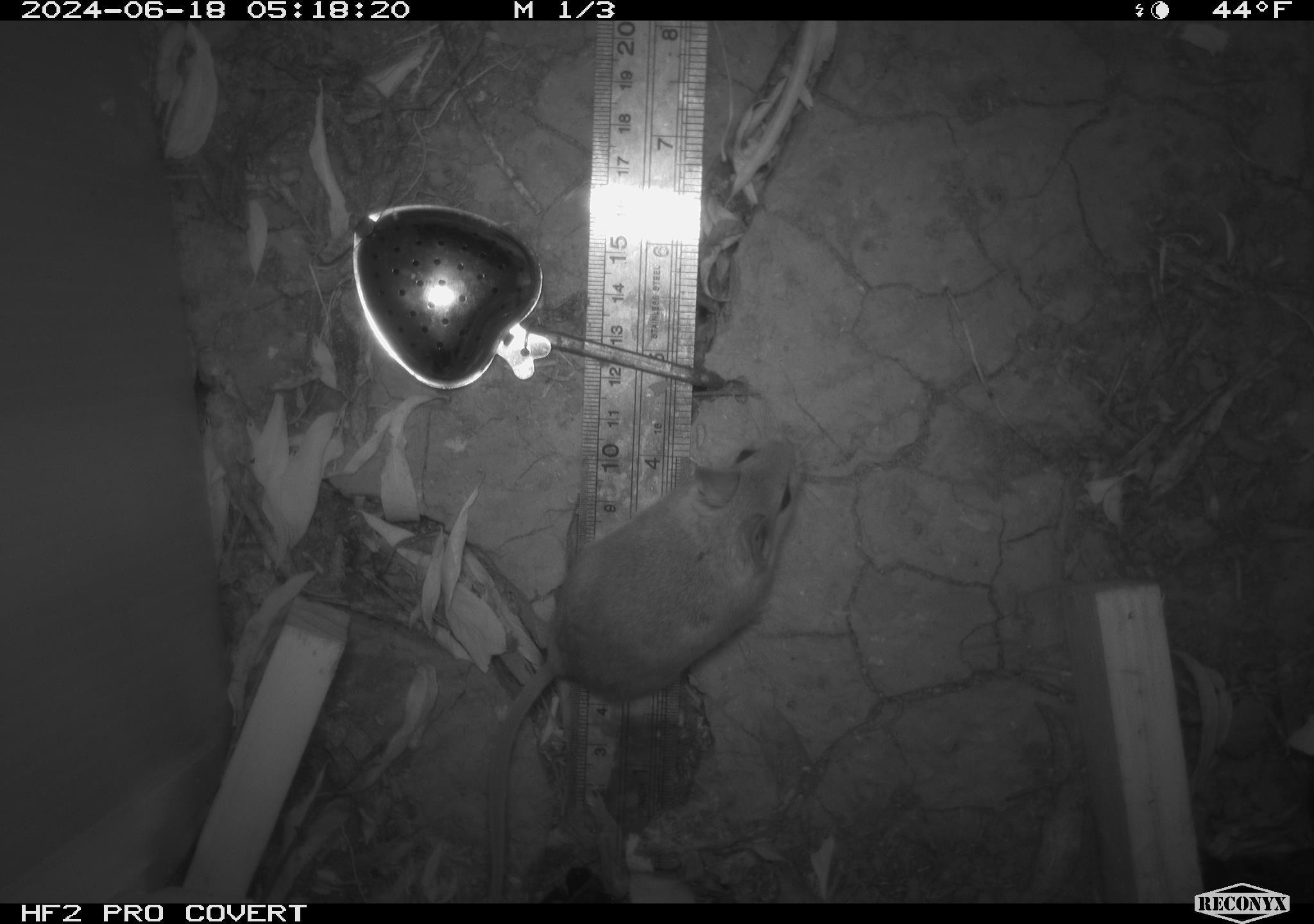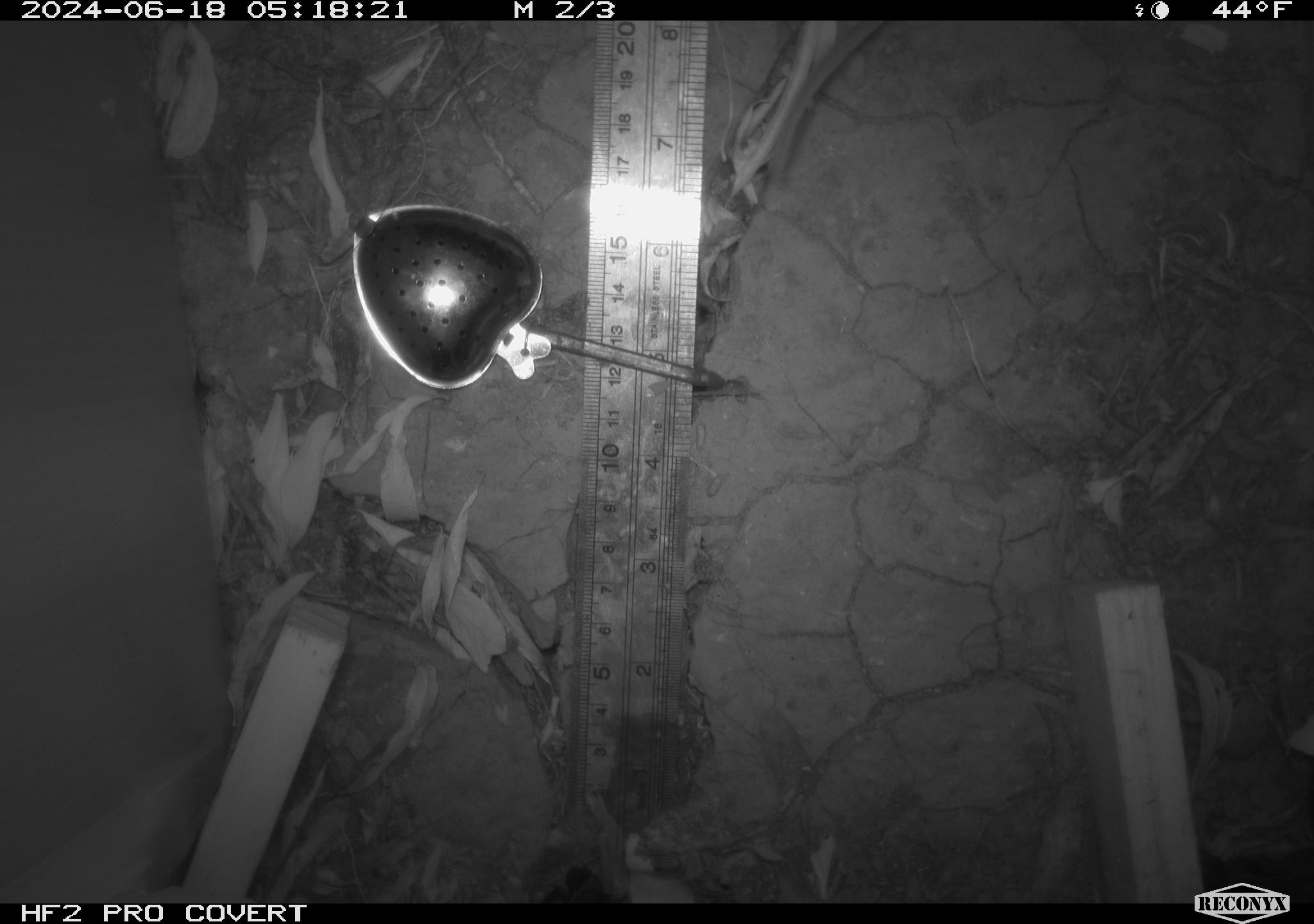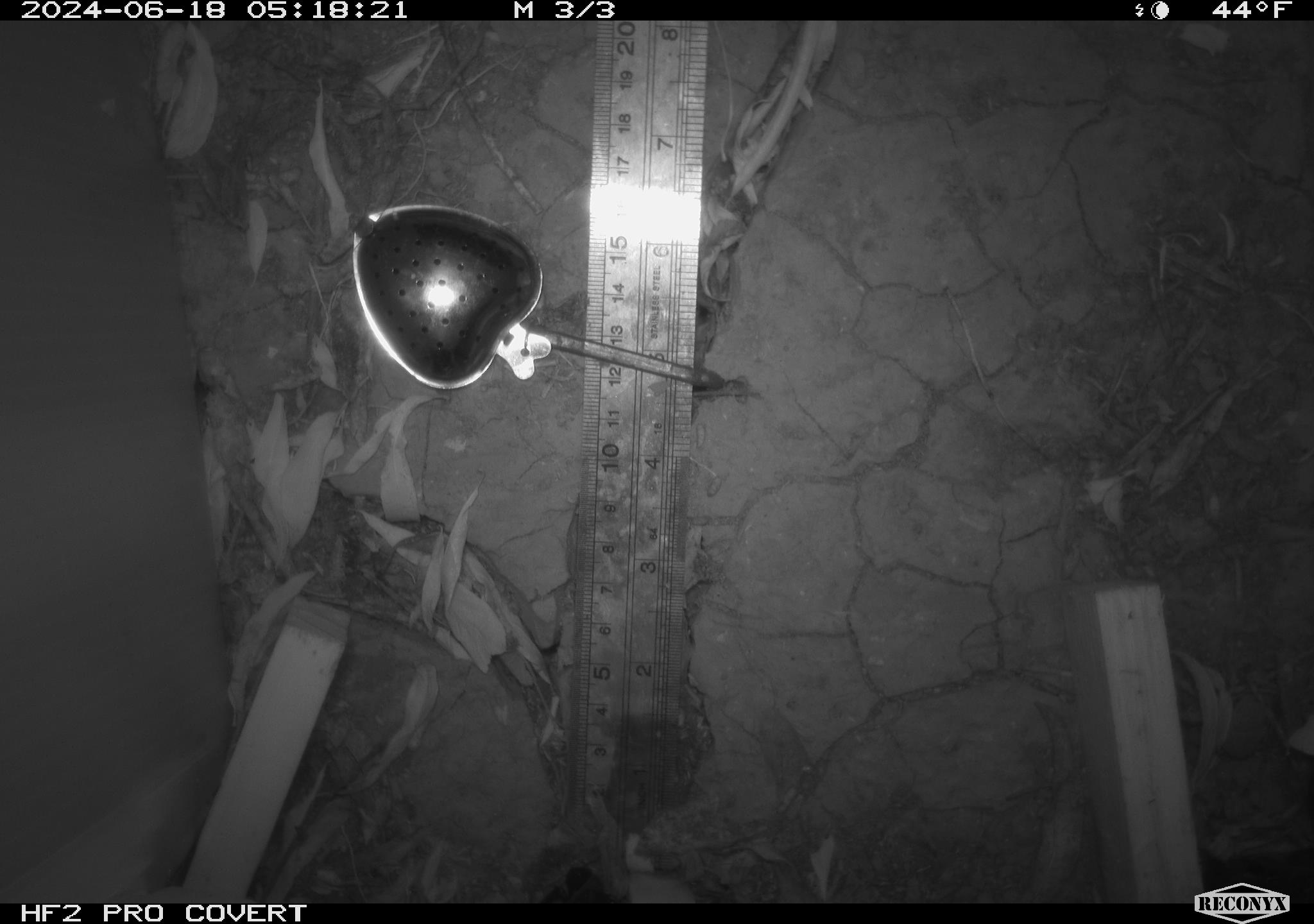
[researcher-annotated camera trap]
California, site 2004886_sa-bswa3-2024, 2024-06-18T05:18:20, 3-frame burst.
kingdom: Animalia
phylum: Chordata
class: Mammalia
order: Rodentia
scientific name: Rodentia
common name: mouse species